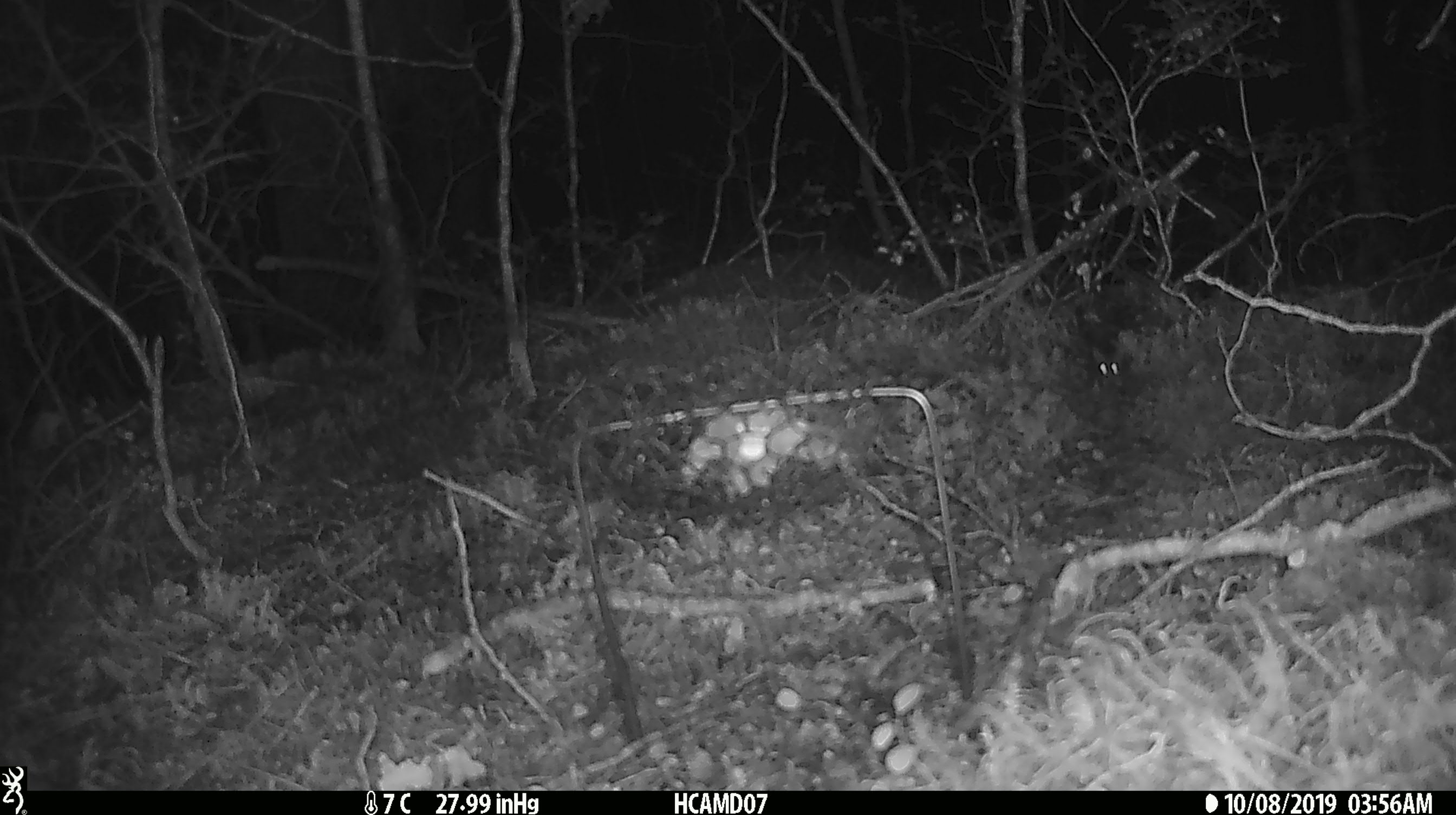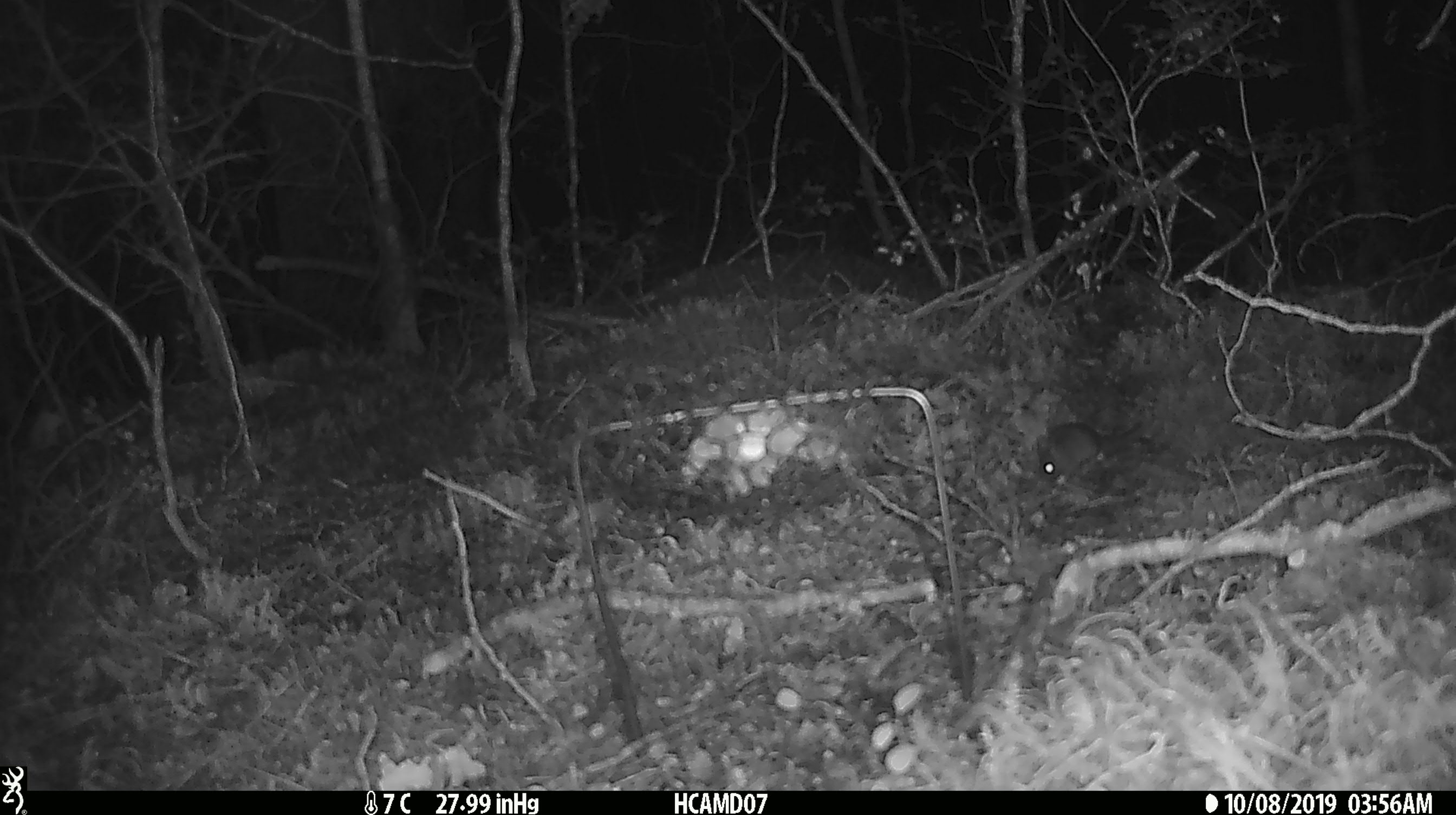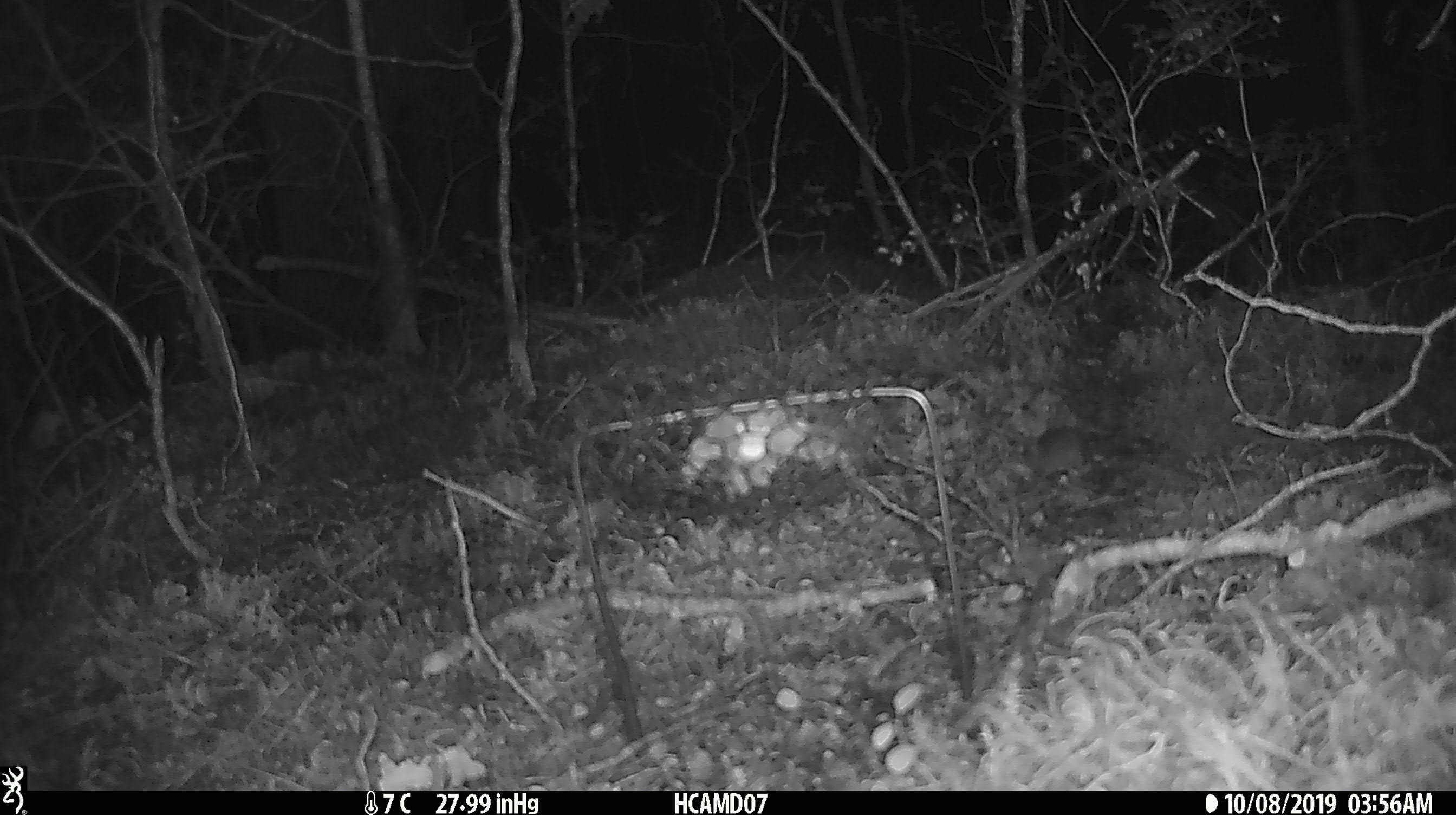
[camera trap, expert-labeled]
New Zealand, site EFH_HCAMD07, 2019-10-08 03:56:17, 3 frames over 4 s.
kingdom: Animalia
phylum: Chordata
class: Mammalia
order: Rodentia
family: Muridae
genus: Mus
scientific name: Mus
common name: mouse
Mouse (Mus).